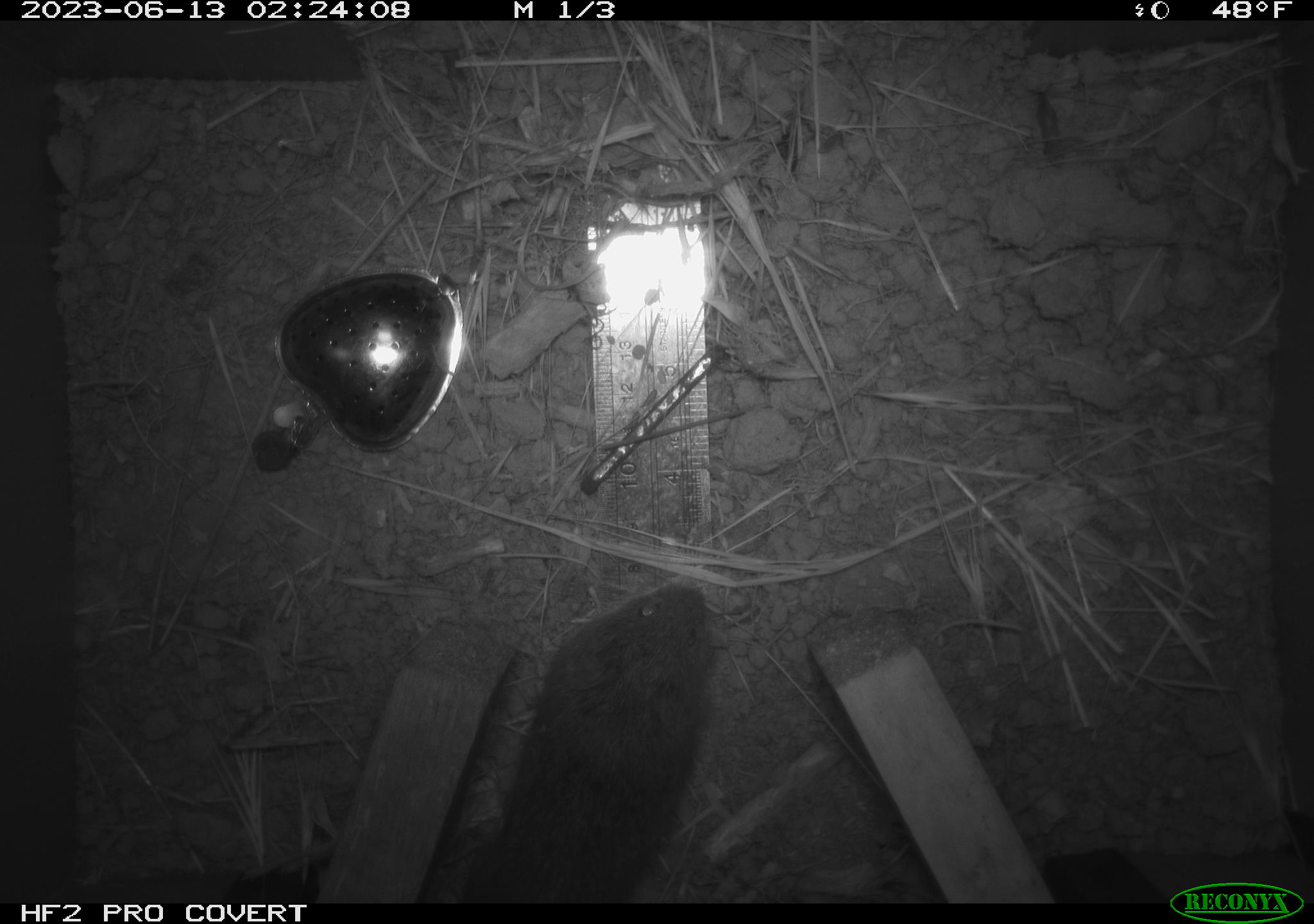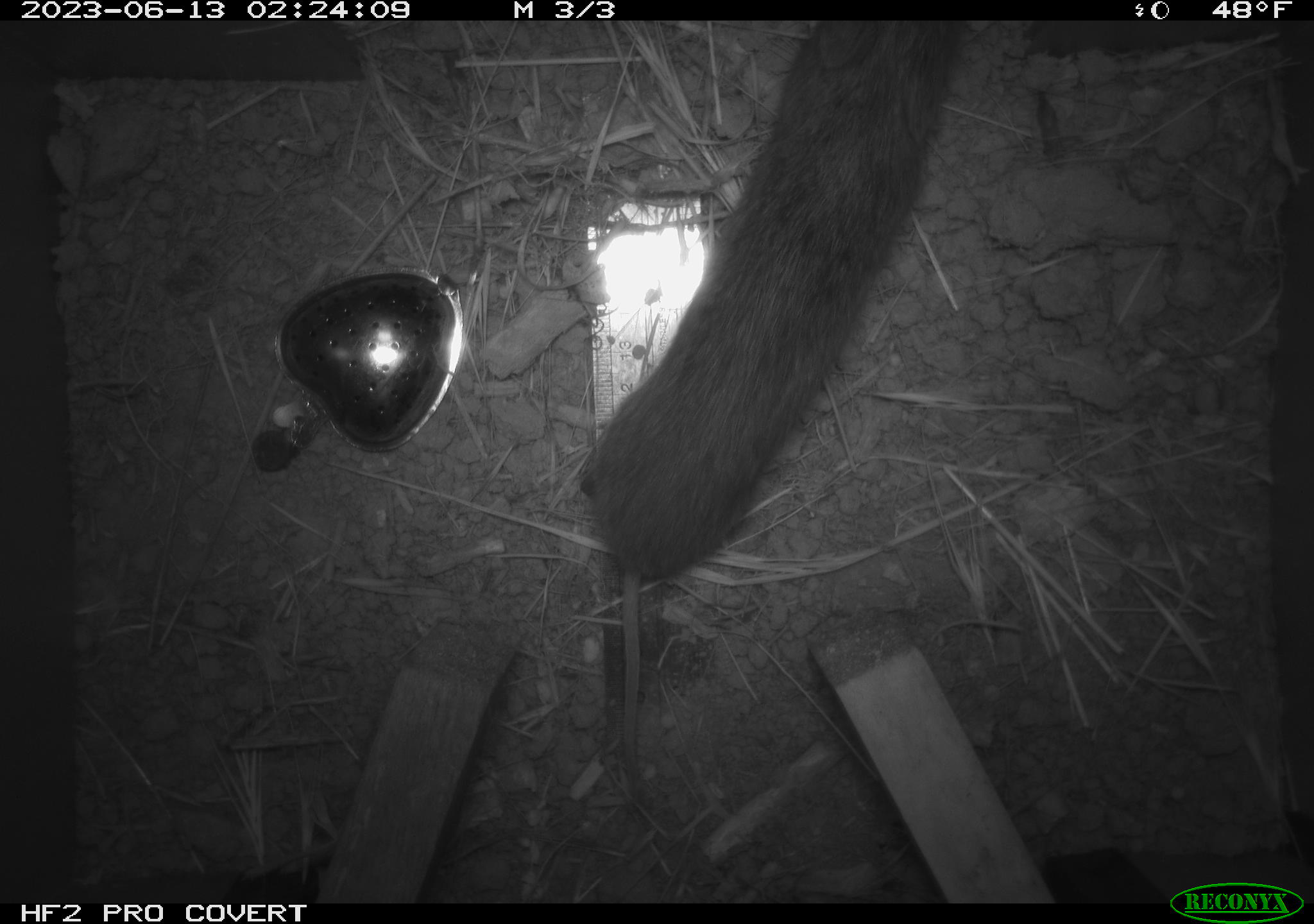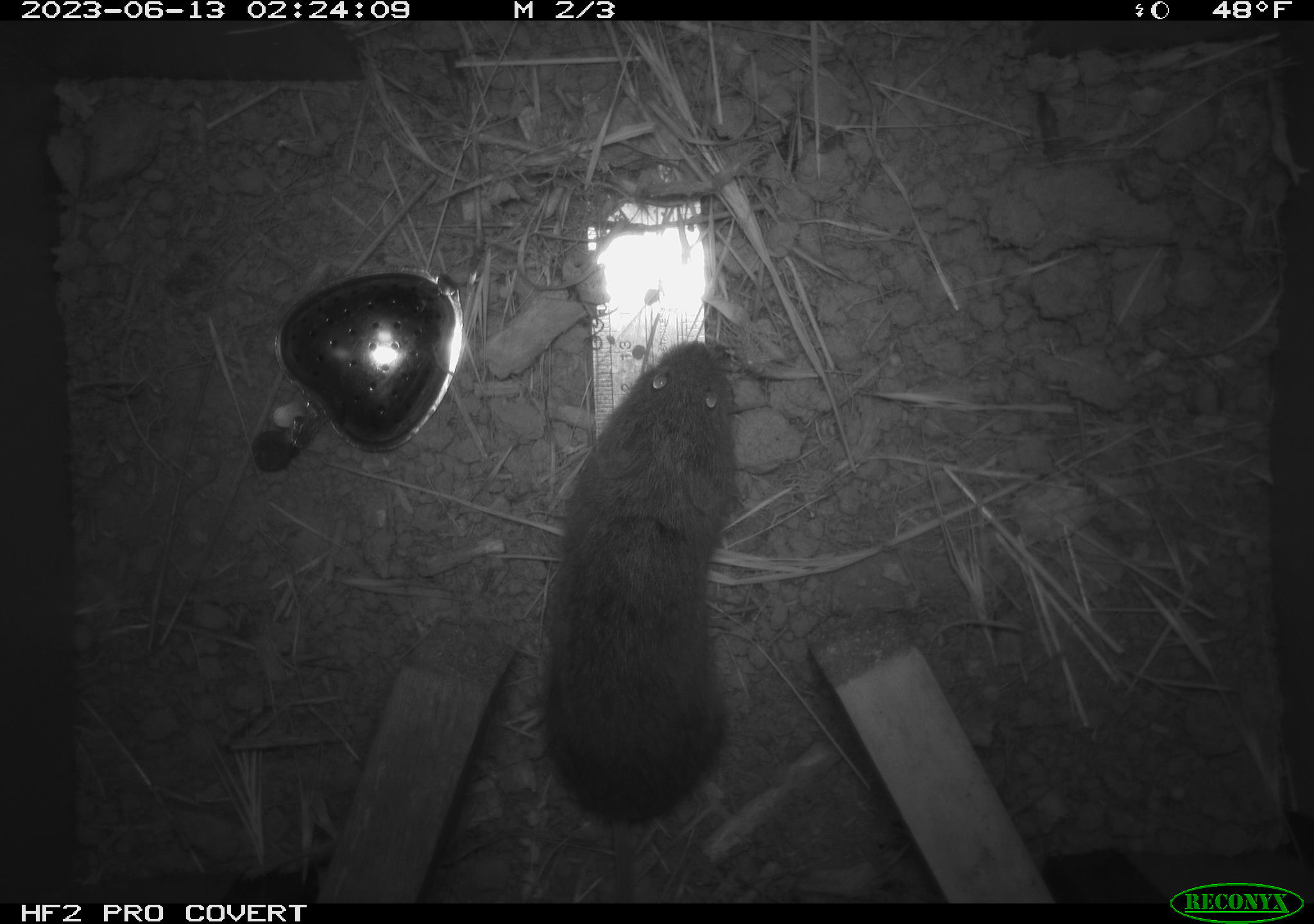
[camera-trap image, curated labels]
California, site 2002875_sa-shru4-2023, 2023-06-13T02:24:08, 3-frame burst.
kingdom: Animalia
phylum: Chordata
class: Mammalia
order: Rodentia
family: Cricetidae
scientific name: Arvicolinae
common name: voles, lemmings, and muskrats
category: arvicolinae subfamily